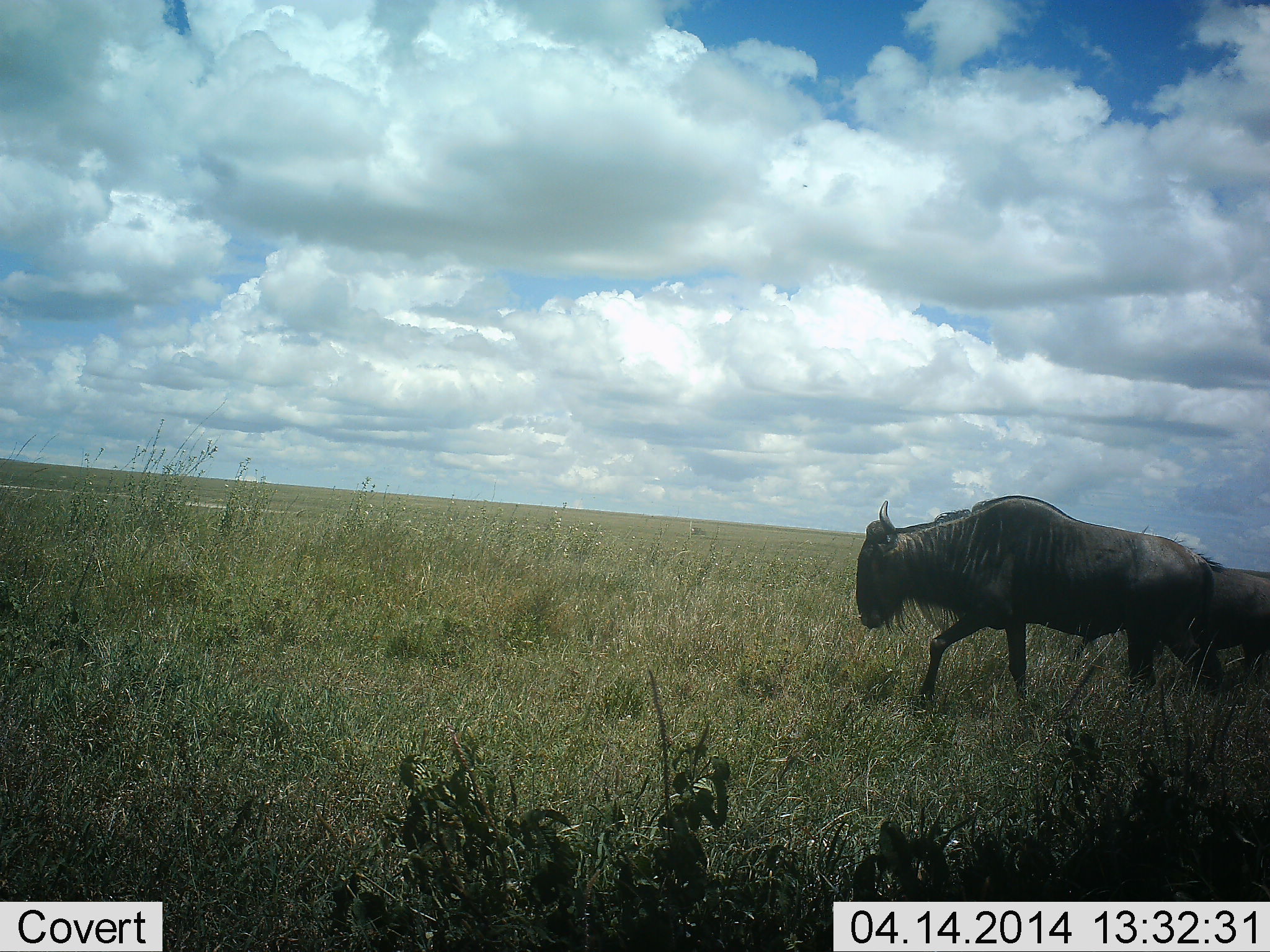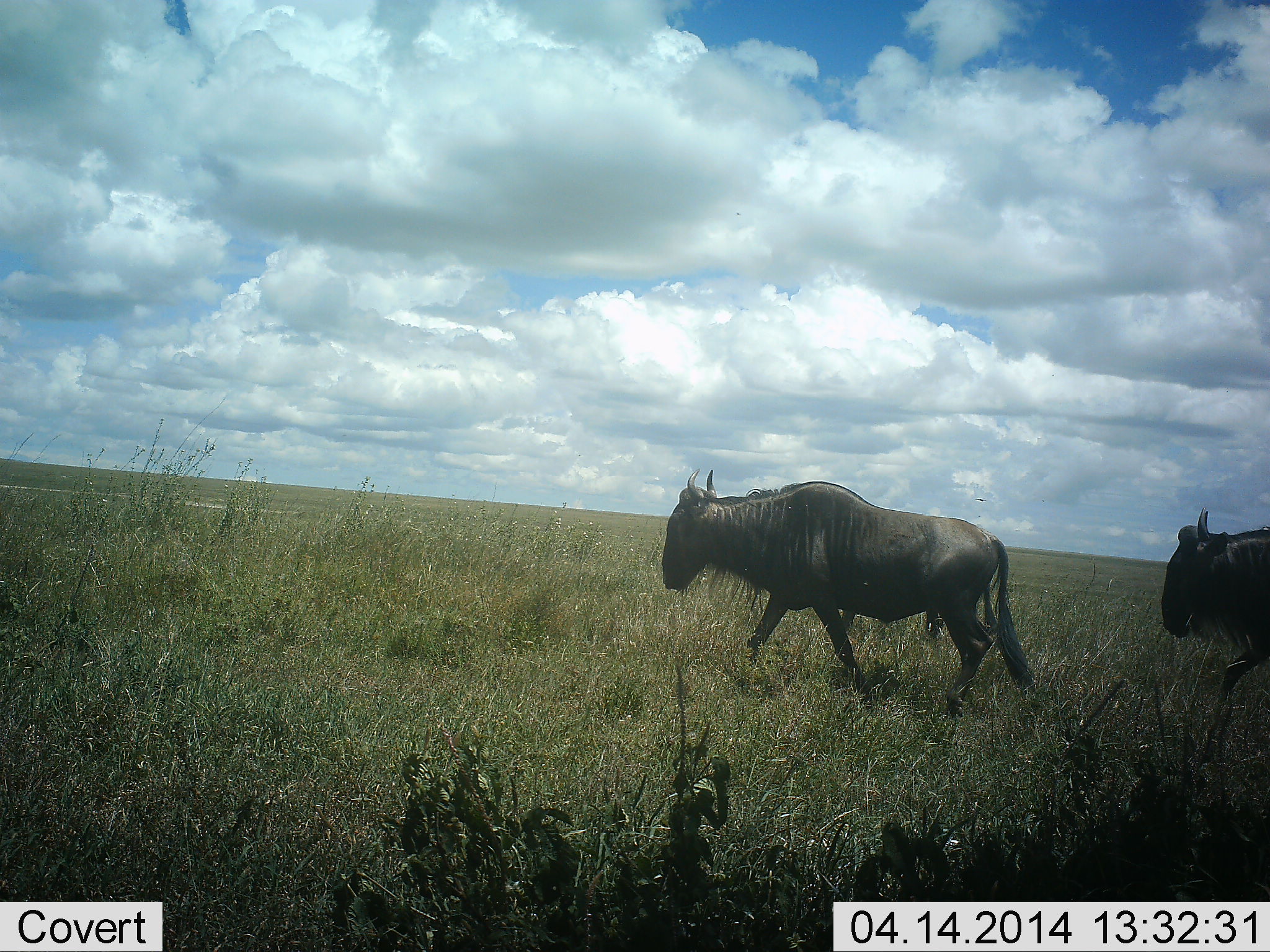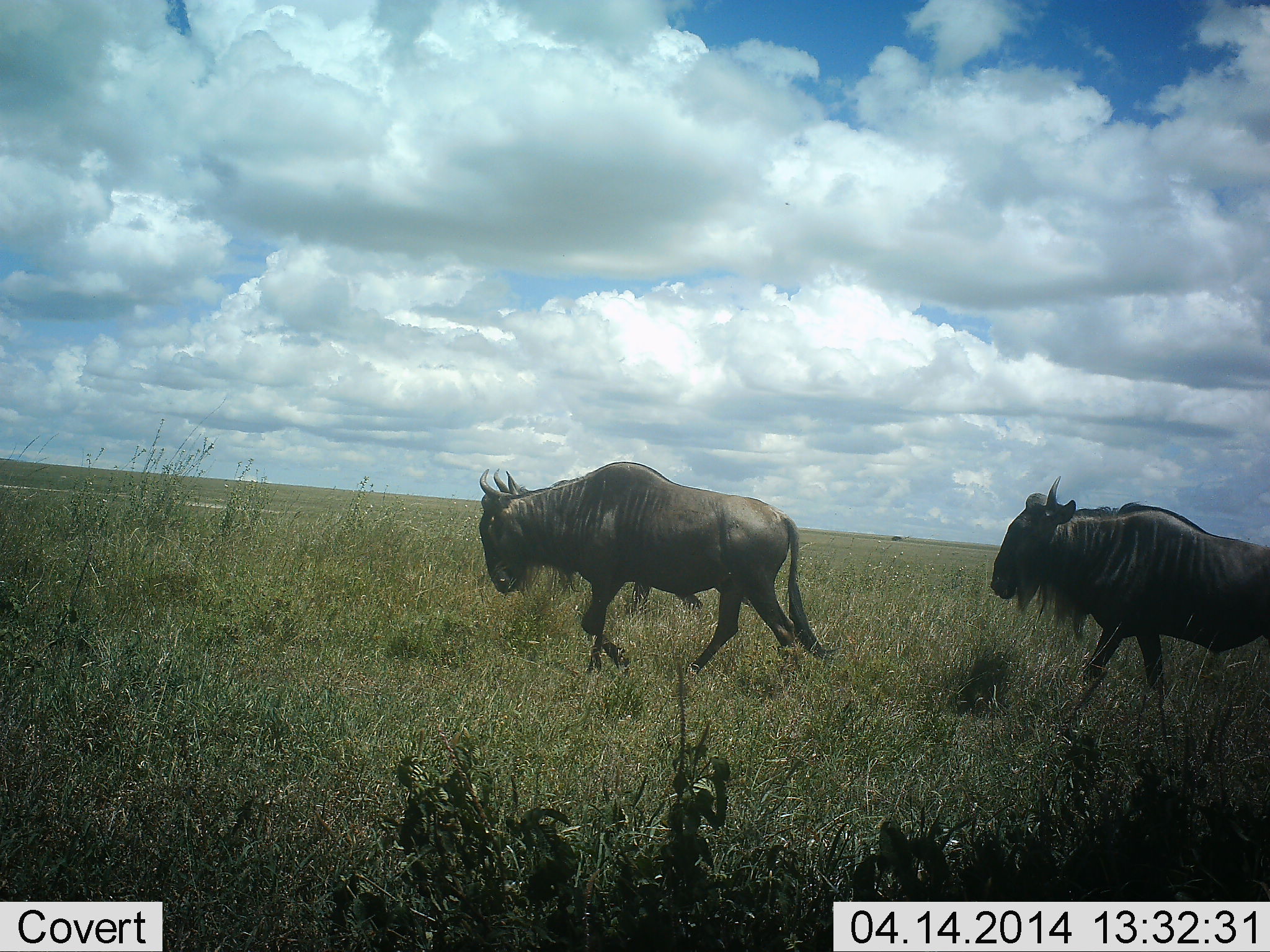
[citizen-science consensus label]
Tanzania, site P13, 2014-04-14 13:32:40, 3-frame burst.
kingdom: Animalia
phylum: Chordata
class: Mammalia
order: Artiodactyla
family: Bovidae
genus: Connochaetes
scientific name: Connochaetes taurinus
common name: blue wildebeest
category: wildebeest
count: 2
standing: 10%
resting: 0%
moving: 100%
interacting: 0%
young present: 0%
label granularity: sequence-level